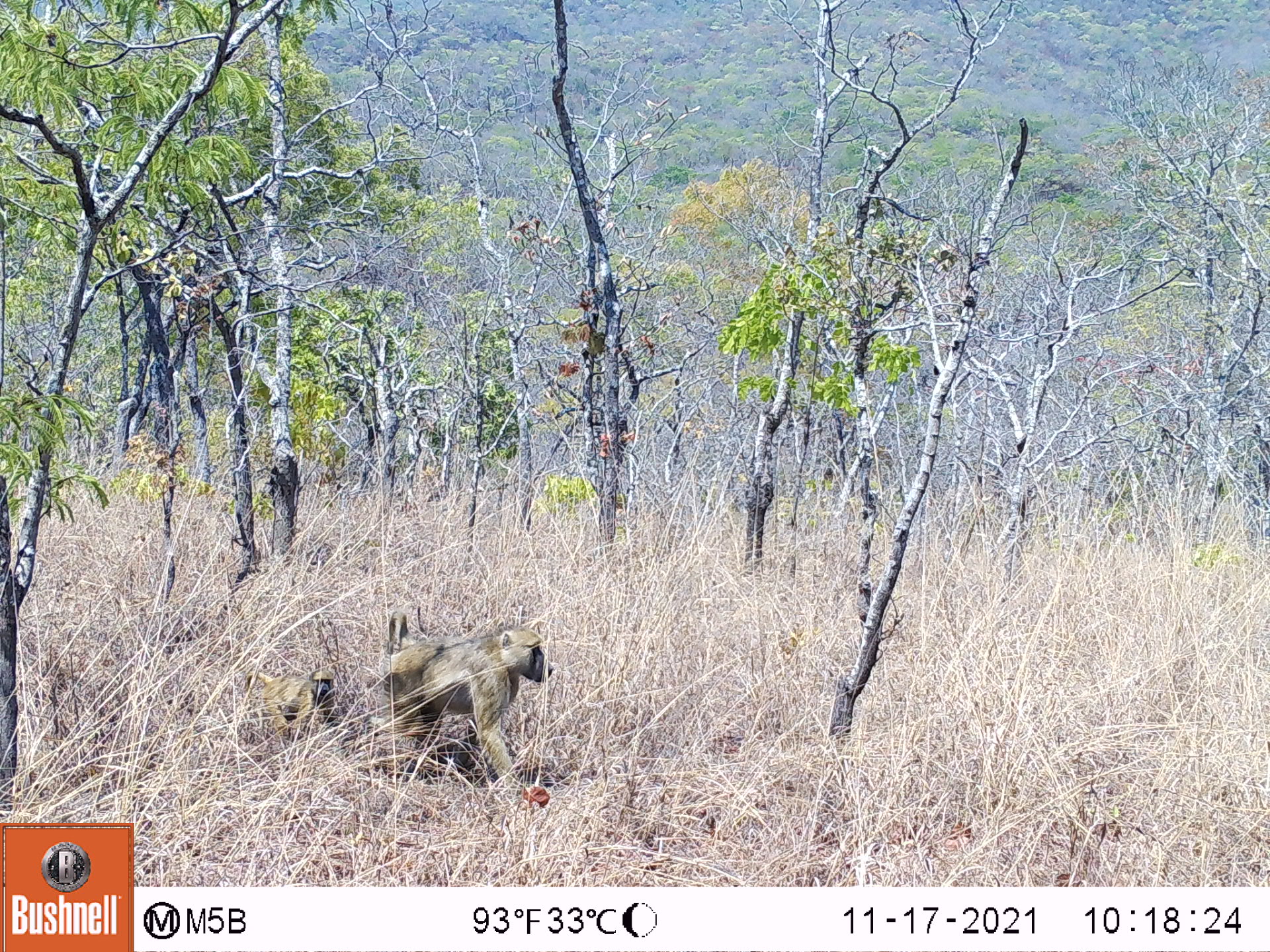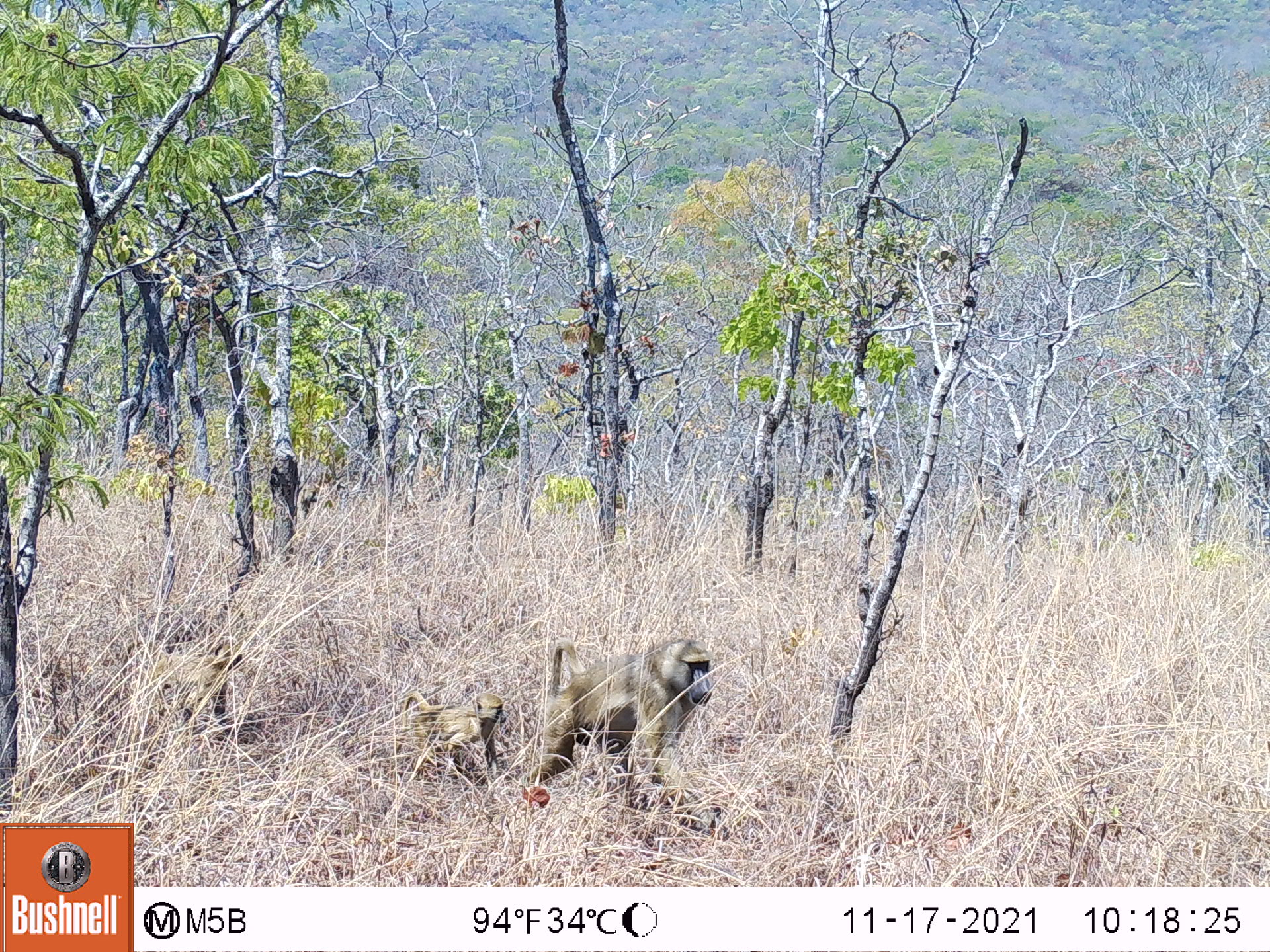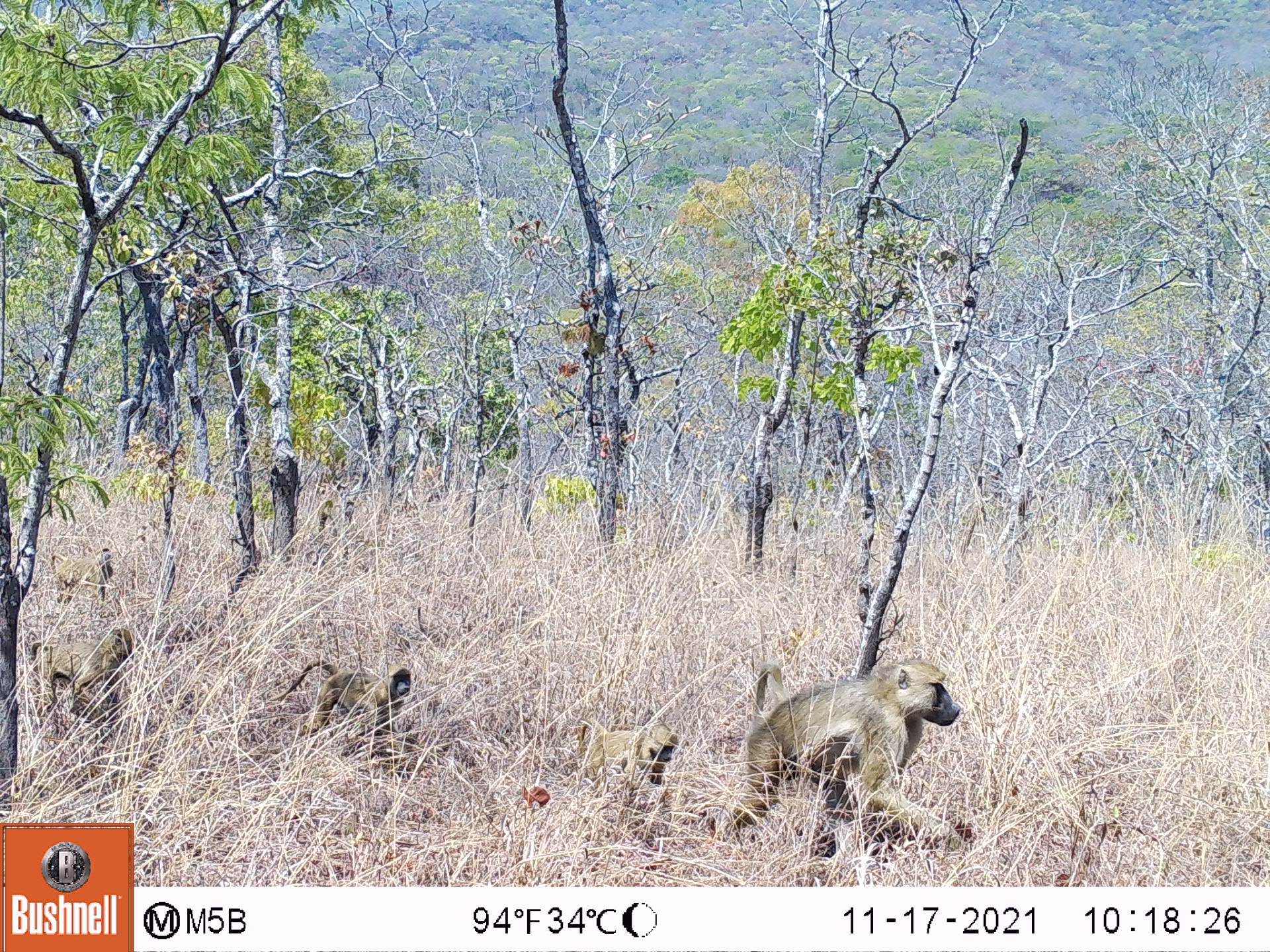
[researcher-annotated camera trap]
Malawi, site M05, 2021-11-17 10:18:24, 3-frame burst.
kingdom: Animalia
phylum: Chordata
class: Mammalia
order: Primates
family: Cercopithecidae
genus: Papio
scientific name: Papio cynocephalus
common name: yellow baboon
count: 2